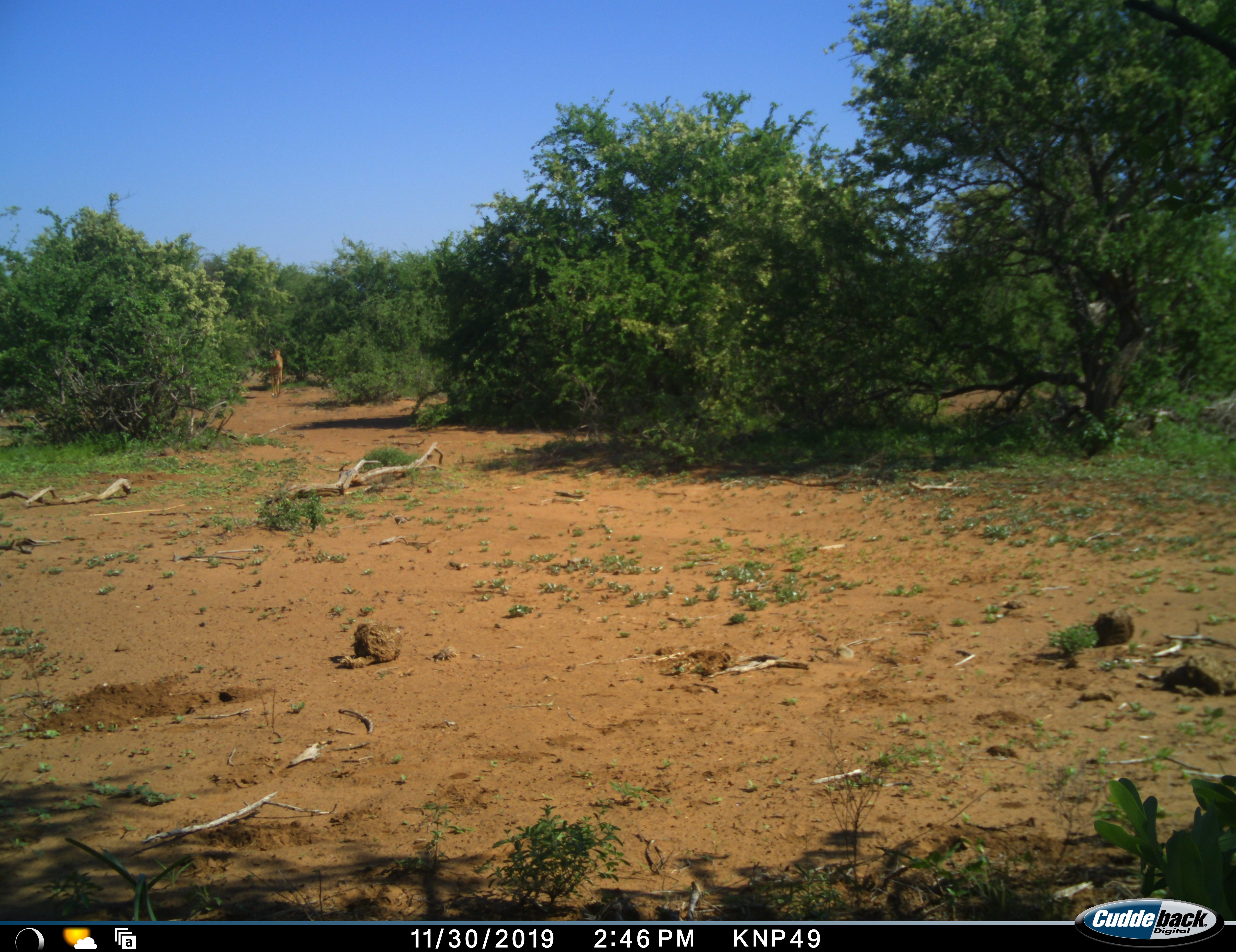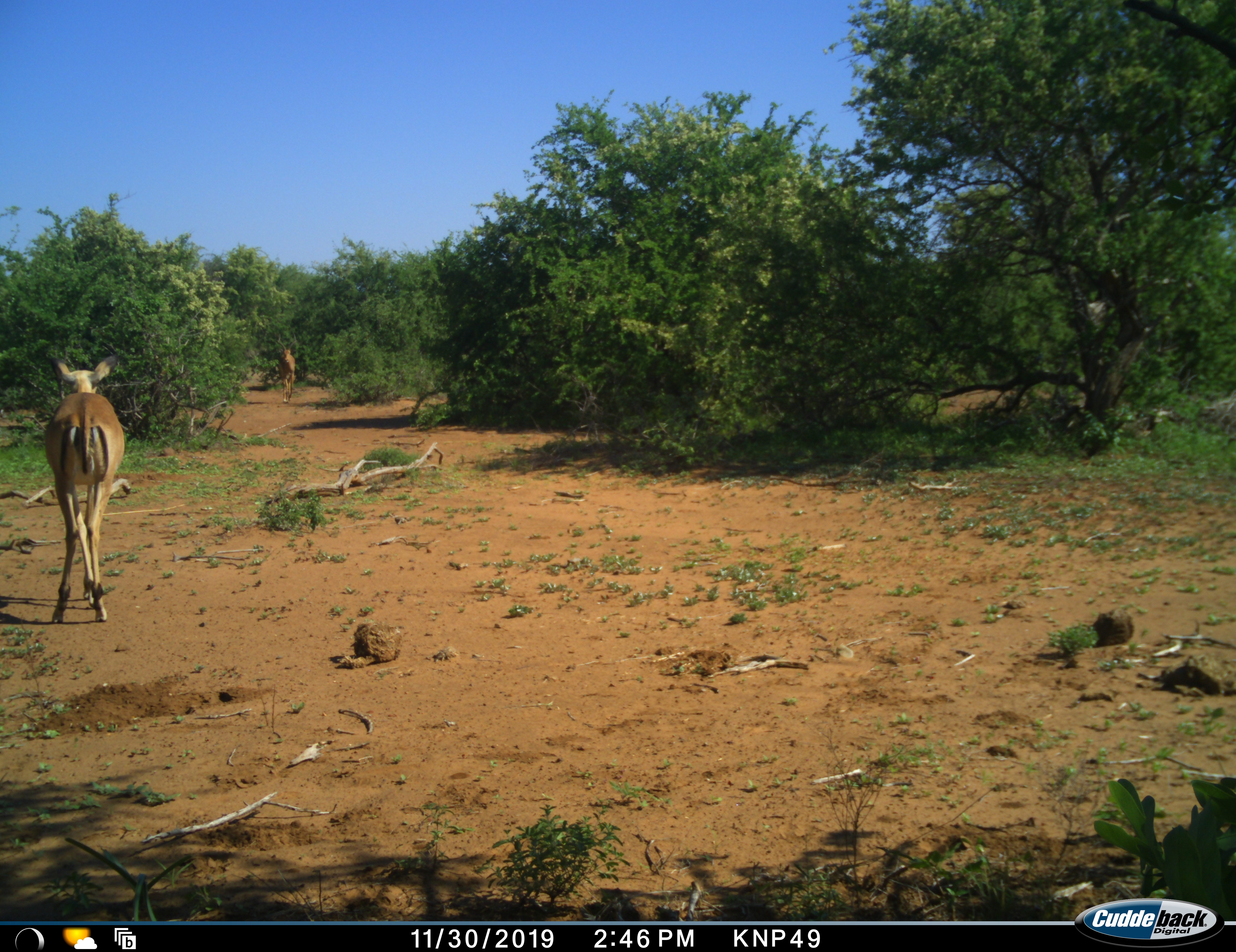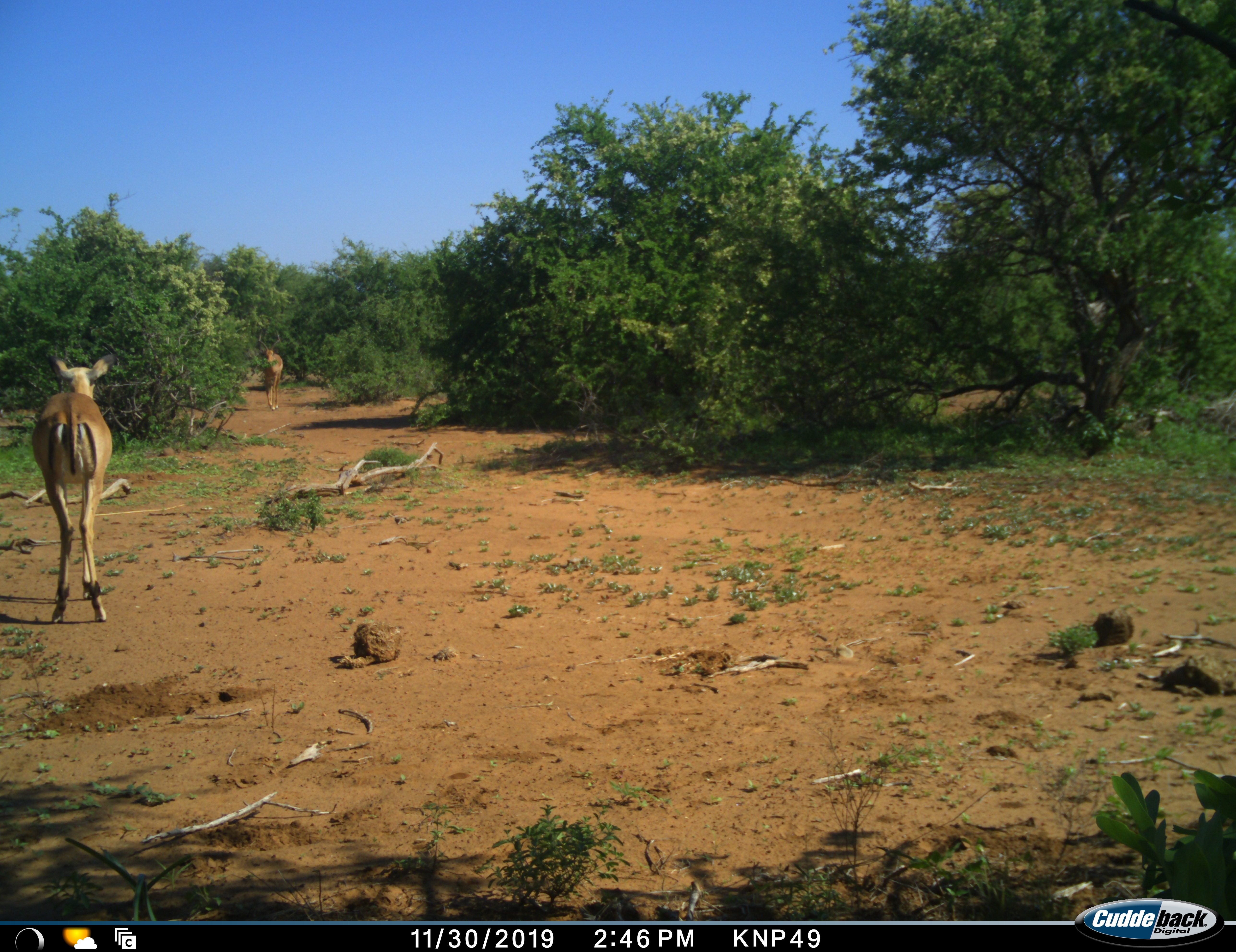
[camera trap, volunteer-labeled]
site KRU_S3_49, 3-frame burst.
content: unidentified animal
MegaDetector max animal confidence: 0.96